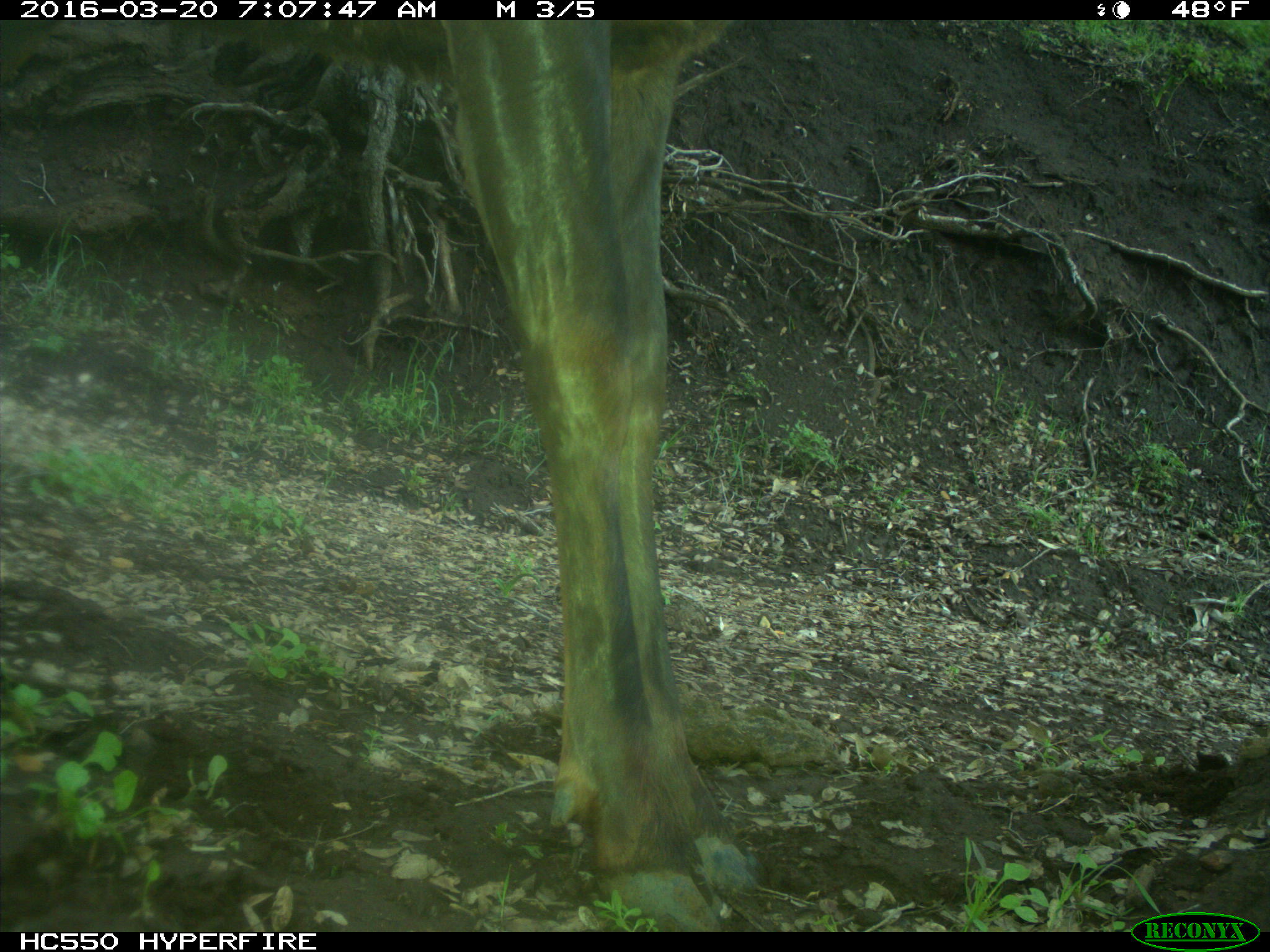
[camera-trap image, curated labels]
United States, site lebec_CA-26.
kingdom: Animalia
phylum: Chordata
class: Mammalia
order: Artiodactyla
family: Cervidae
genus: Cervus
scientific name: Cervus canadensis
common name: elk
Cervus canadensis (elk).